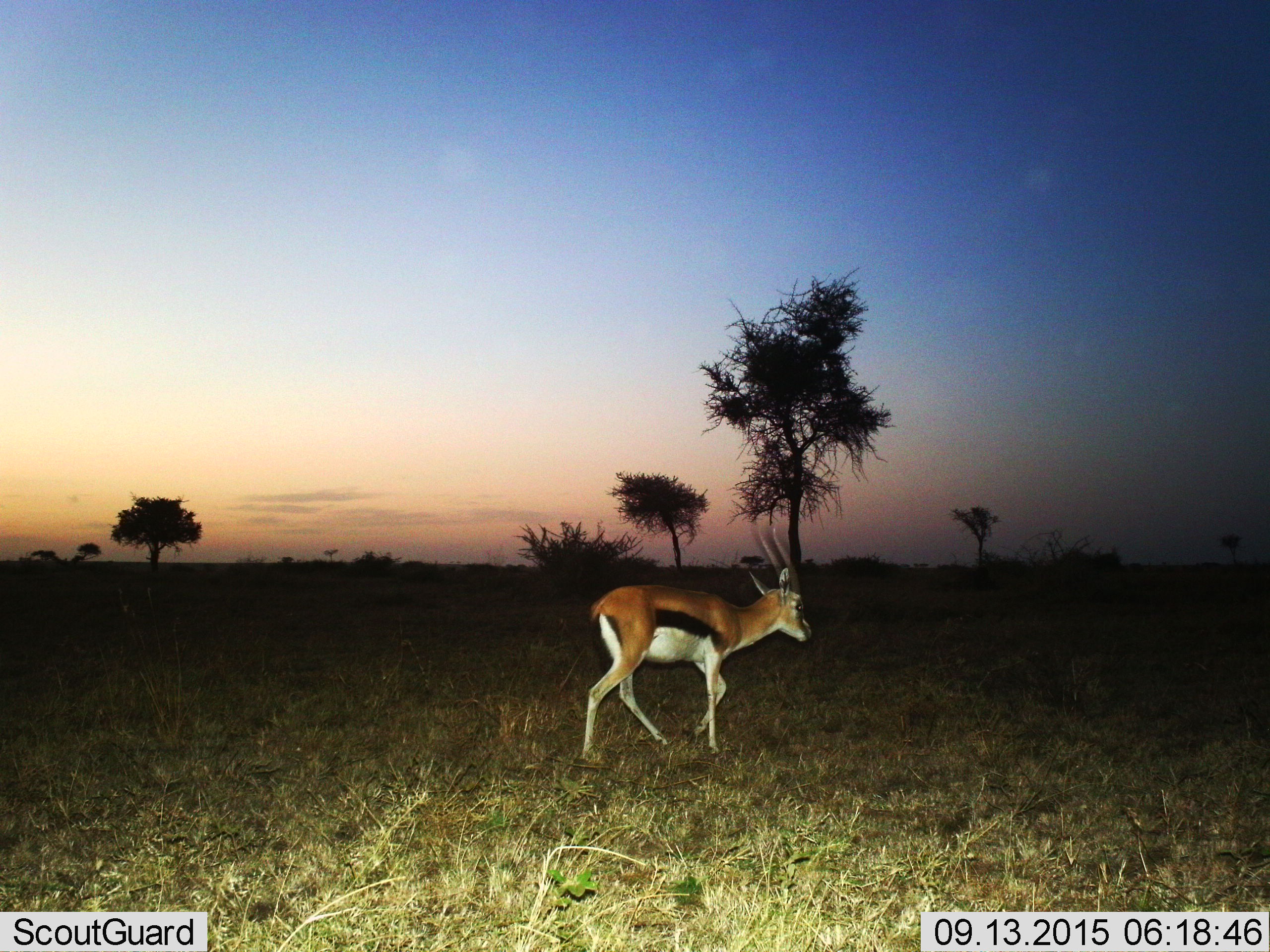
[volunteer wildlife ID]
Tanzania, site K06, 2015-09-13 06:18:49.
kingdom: Animalia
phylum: Chordata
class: Mammalia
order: Artiodactyla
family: Bovidae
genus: Eudorcas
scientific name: Eudorcas thomsonii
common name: thomson's gazelle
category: gazellethomsons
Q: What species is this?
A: Gazellethomsons (thomson's gazelle) (Eudorcas thomsonii).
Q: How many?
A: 1.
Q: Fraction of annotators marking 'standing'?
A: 12%.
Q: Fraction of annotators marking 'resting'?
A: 0%.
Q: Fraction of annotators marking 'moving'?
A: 88%.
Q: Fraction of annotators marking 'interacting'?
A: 0%.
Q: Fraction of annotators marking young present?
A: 12%.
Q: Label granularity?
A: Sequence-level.